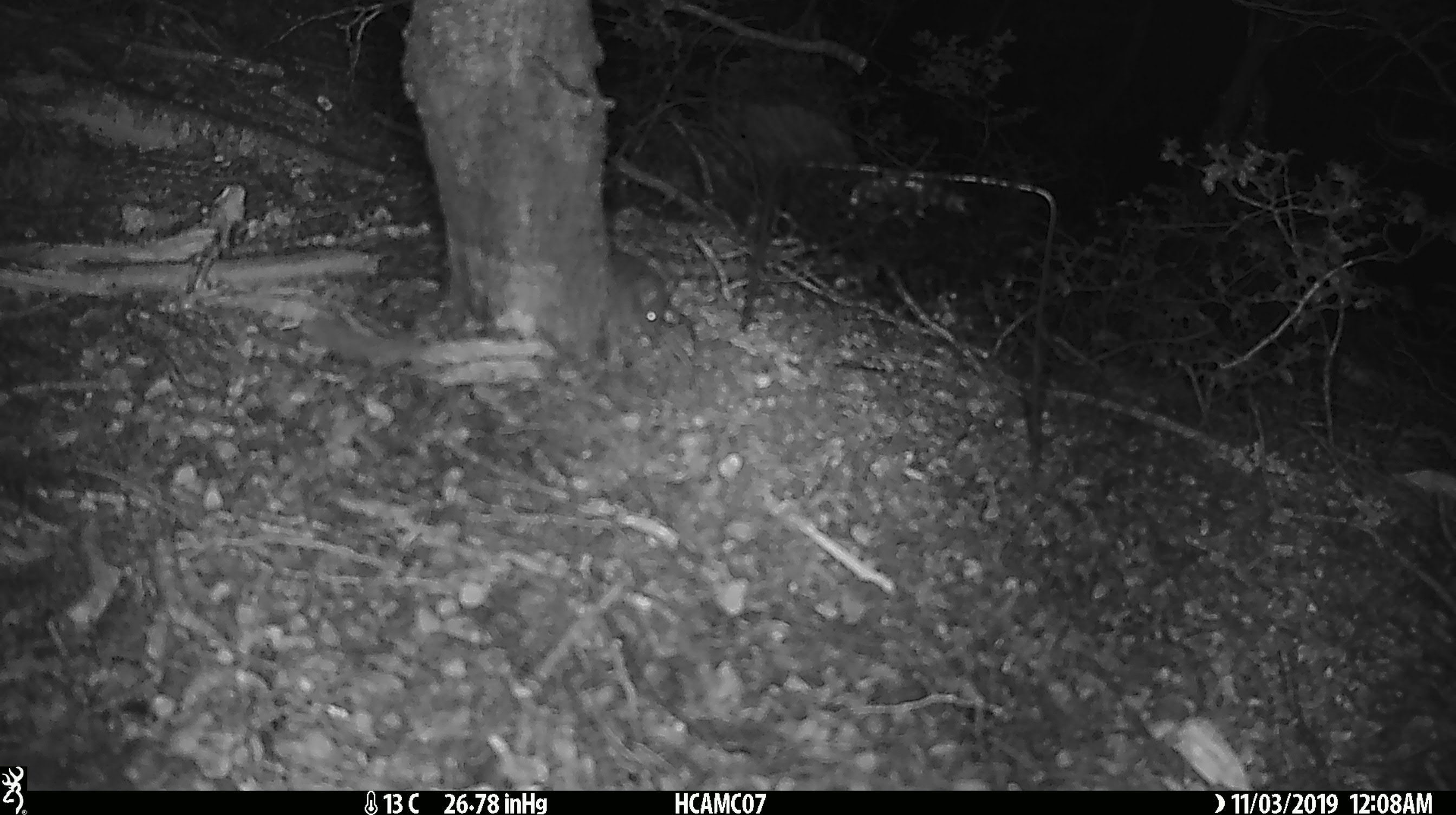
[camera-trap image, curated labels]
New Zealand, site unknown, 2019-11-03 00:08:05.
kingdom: Animalia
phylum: Chordata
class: Mammalia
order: Rodentia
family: Muridae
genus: Mus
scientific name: Mus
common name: mouse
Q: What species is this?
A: Mouse (Mus).